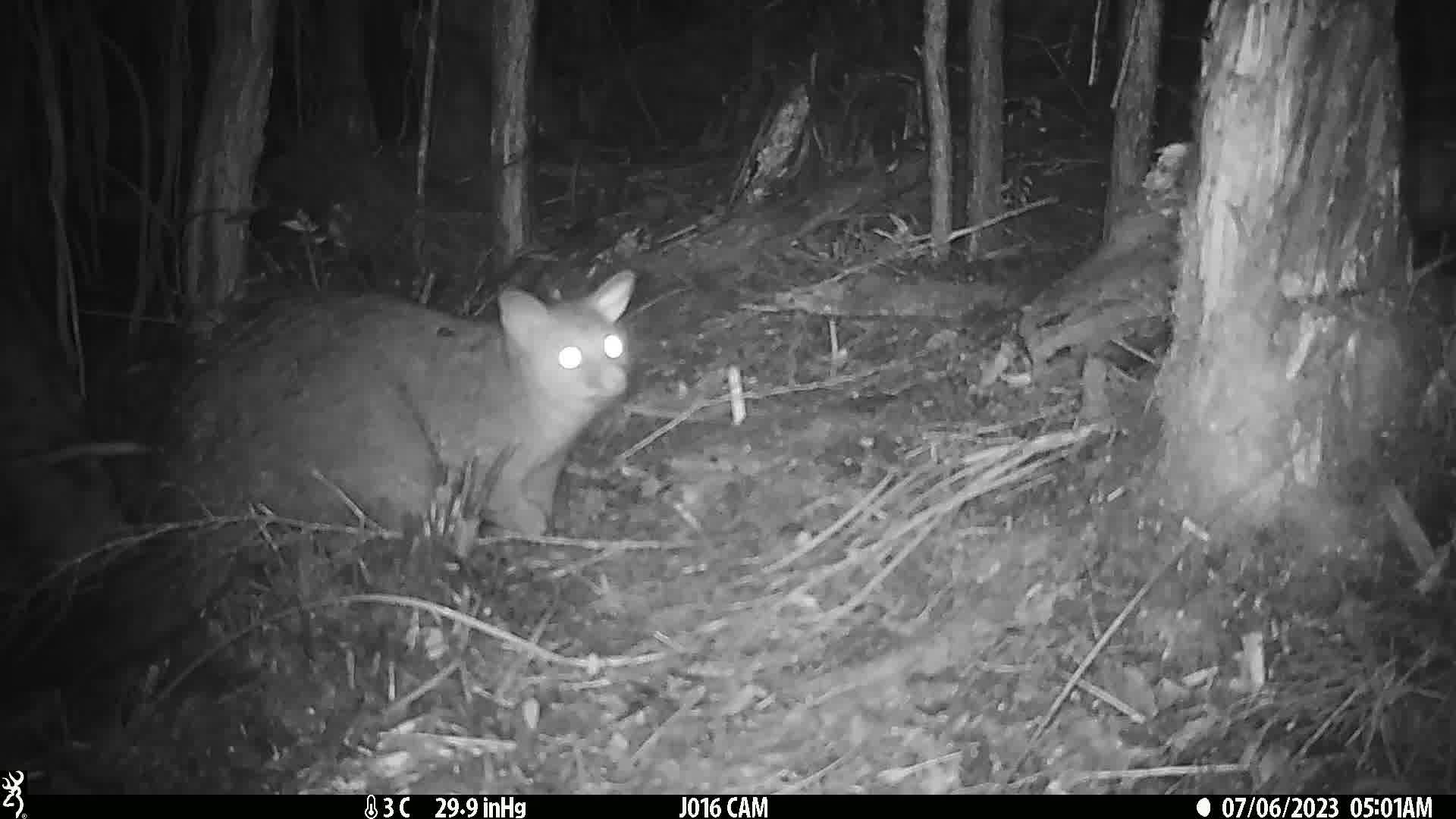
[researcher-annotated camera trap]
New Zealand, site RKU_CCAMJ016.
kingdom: Animalia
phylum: Chordata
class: Mammalia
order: Diprotodontia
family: Phalangeridae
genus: Trichosurus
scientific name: Trichosurus vulpecula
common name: common brushtail possum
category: possum